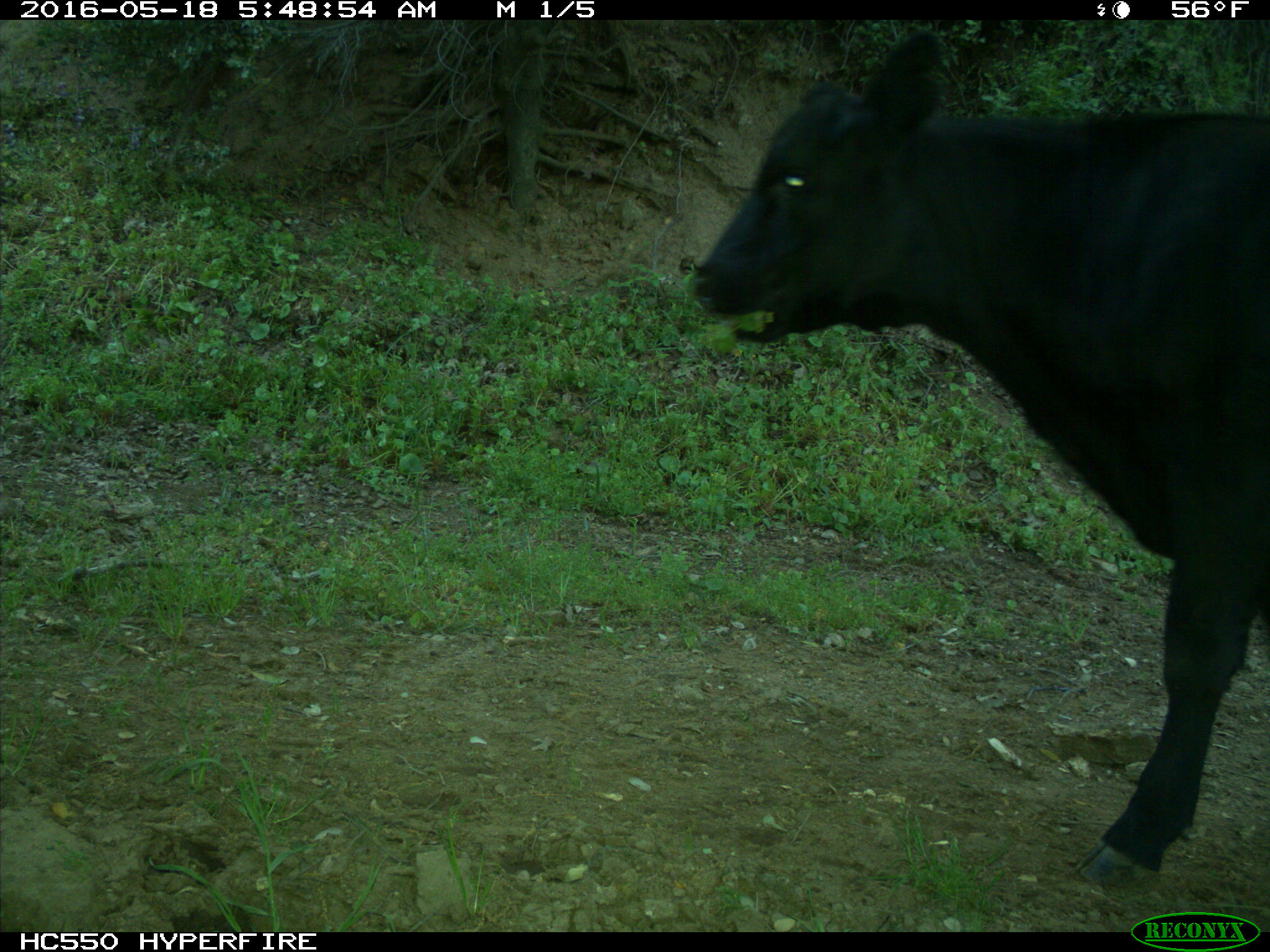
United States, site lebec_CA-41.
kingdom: Animalia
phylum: Chordata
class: Mammalia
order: Artiodactyla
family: Bovidae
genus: Bos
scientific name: Bos taurus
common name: domestic cow